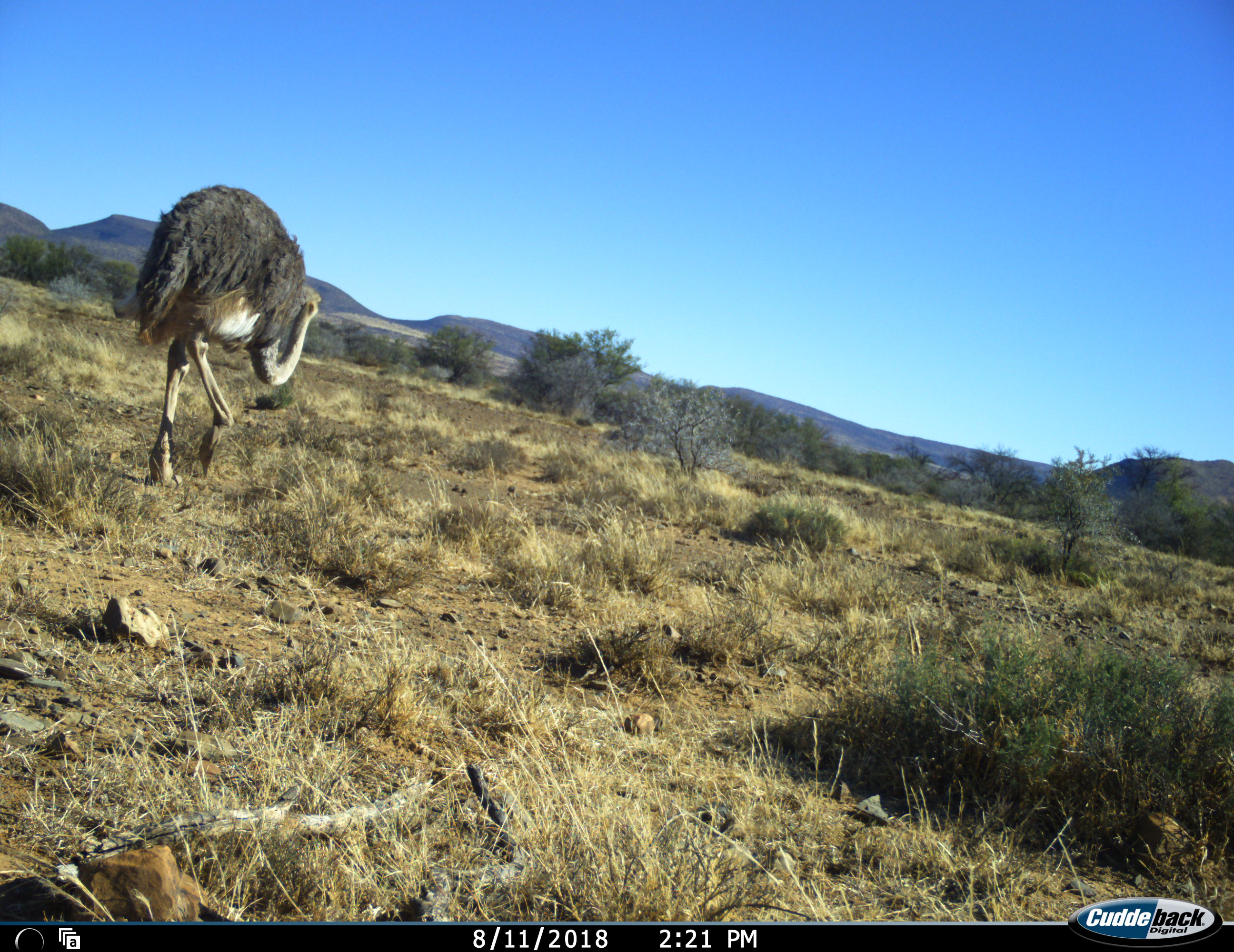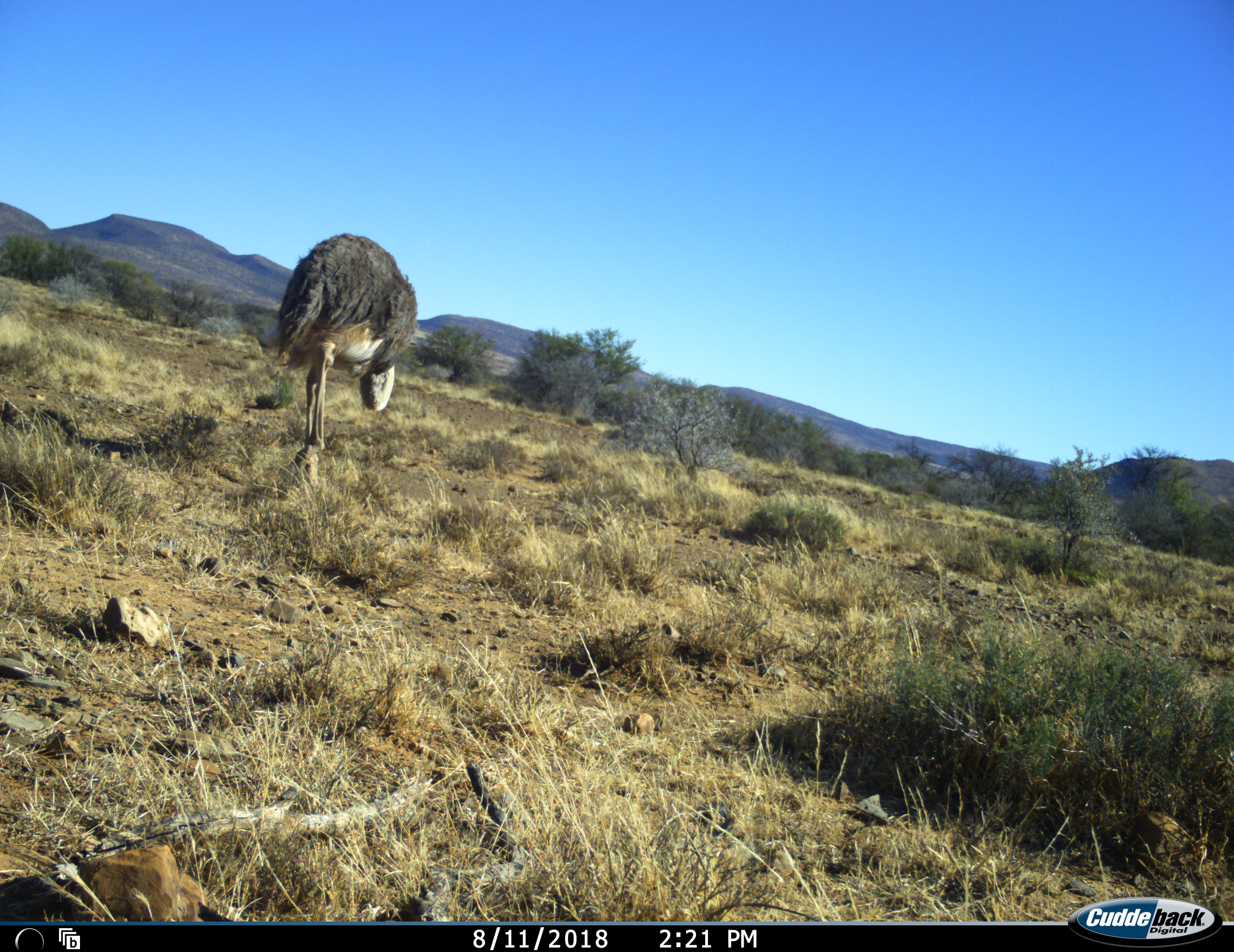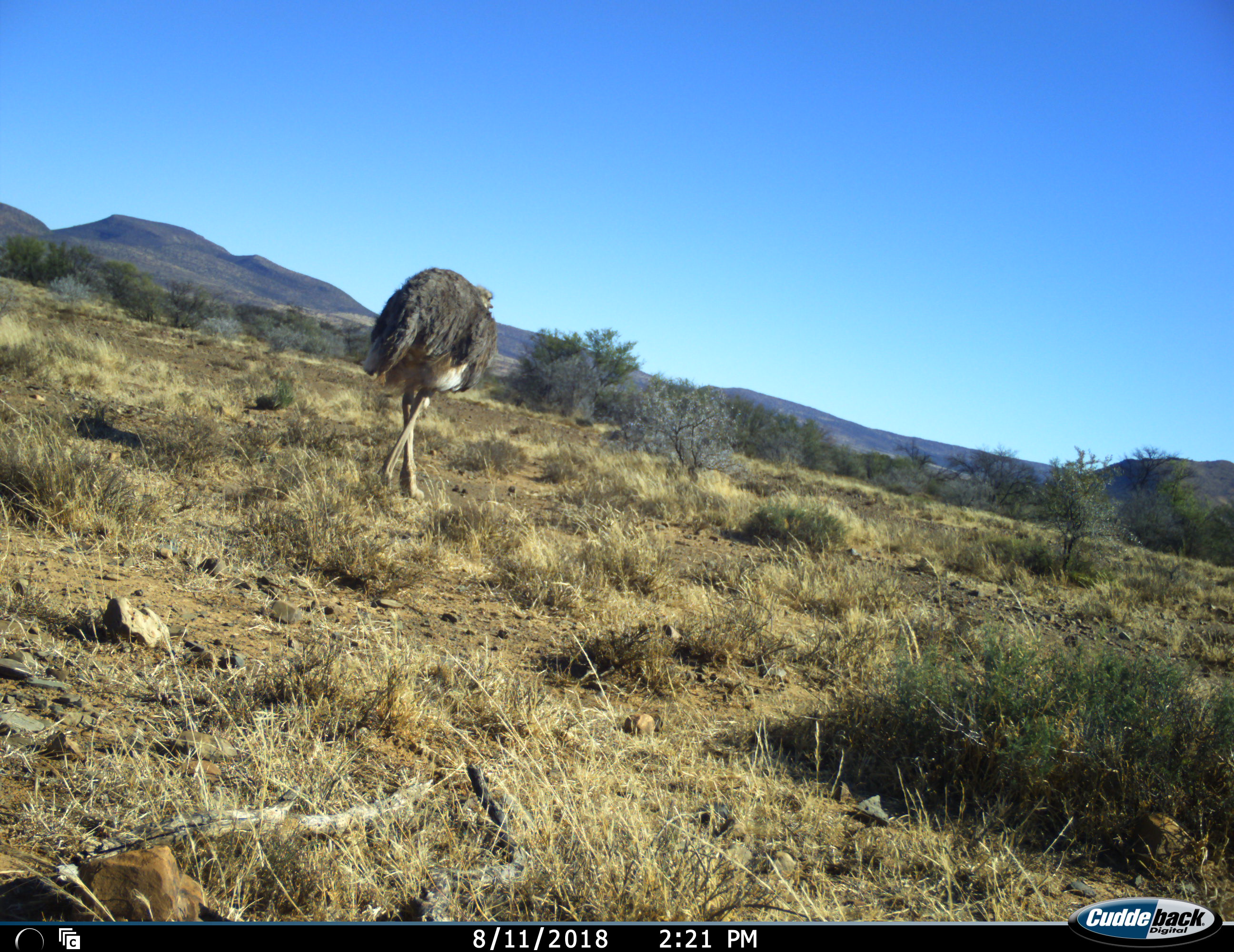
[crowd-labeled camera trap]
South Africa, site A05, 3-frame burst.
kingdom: Animalia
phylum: Chordata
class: Aves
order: Struthioniformes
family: Struthionidae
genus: Struthio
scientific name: Struthio camelus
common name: ostrich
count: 1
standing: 10%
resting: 0%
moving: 80%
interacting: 0%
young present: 0%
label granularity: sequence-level